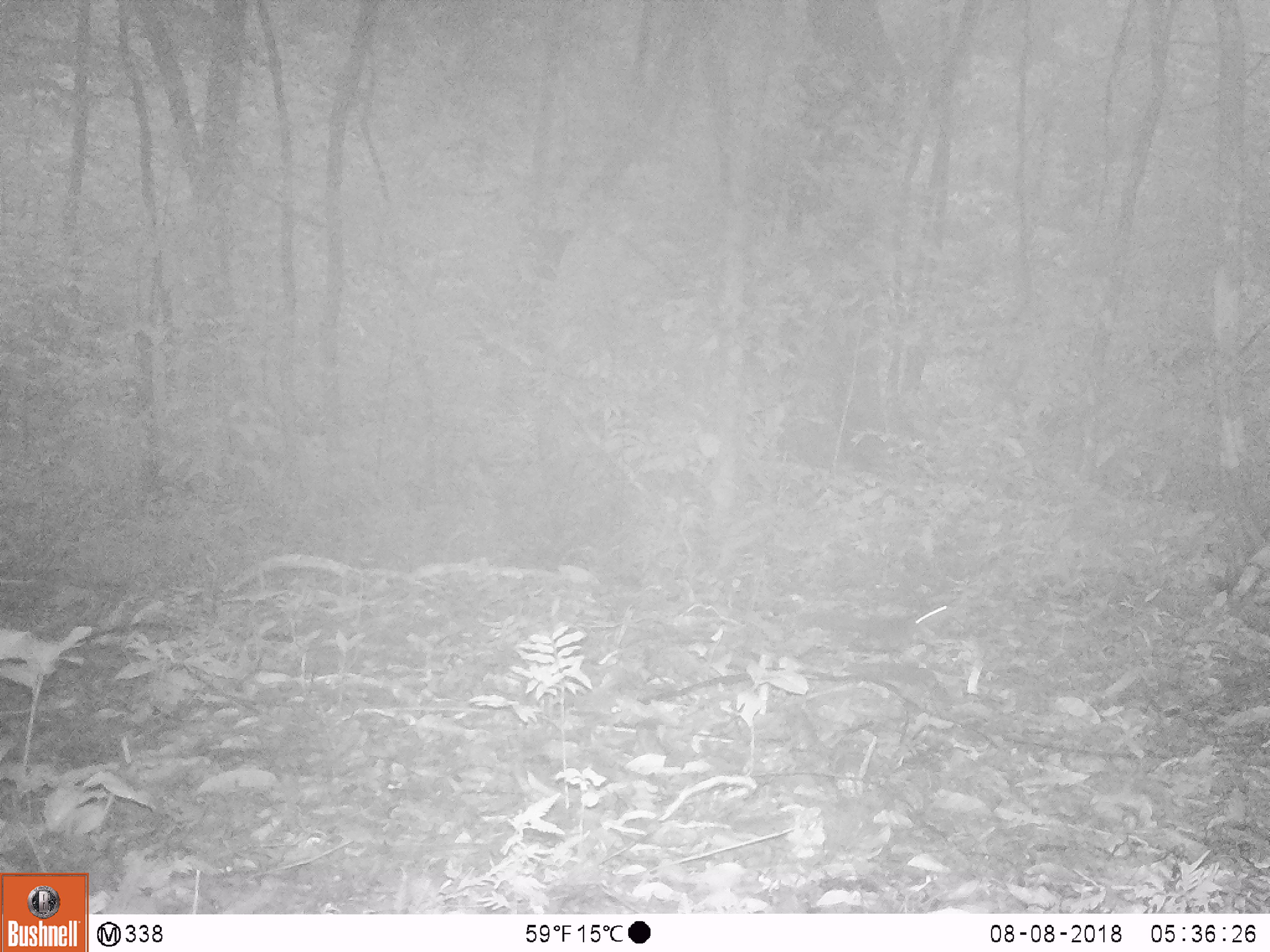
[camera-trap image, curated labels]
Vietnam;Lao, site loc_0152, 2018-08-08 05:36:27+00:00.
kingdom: Animalia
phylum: Chordata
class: Mammalia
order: Carnivora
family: Herpestidae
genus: Urva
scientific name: Urva urva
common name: crab-eating mongoose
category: crab eating mongoose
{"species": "crab eating mongoose (crab-eating mongoose) (Urva urva)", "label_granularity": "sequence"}